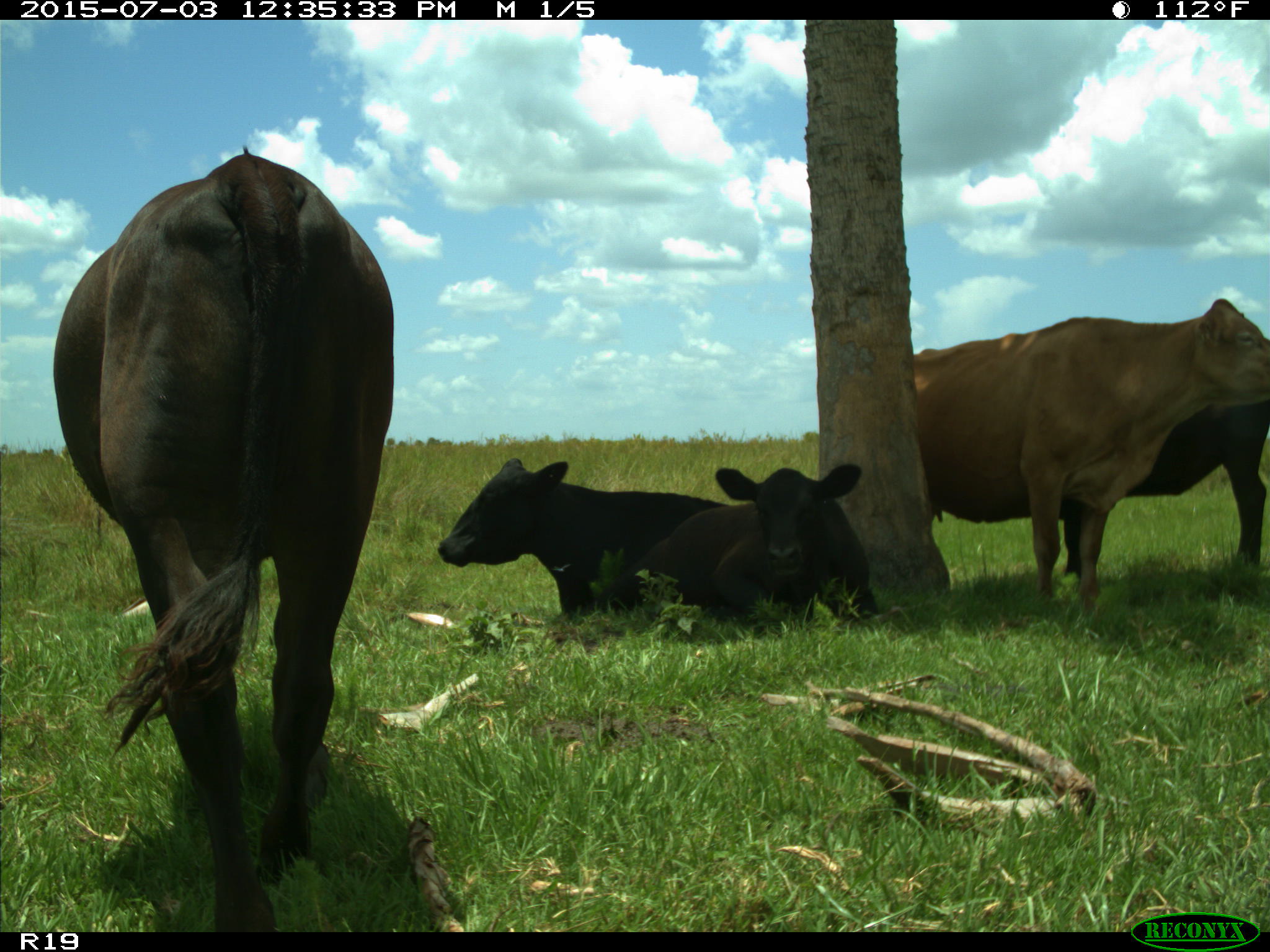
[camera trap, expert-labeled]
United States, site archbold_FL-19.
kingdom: Animalia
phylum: Chordata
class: Mammalia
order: Artiodactyla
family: Bovidae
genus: Bos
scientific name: Bos taurus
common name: domestic cow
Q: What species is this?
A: Bos taurus (domestic cow).